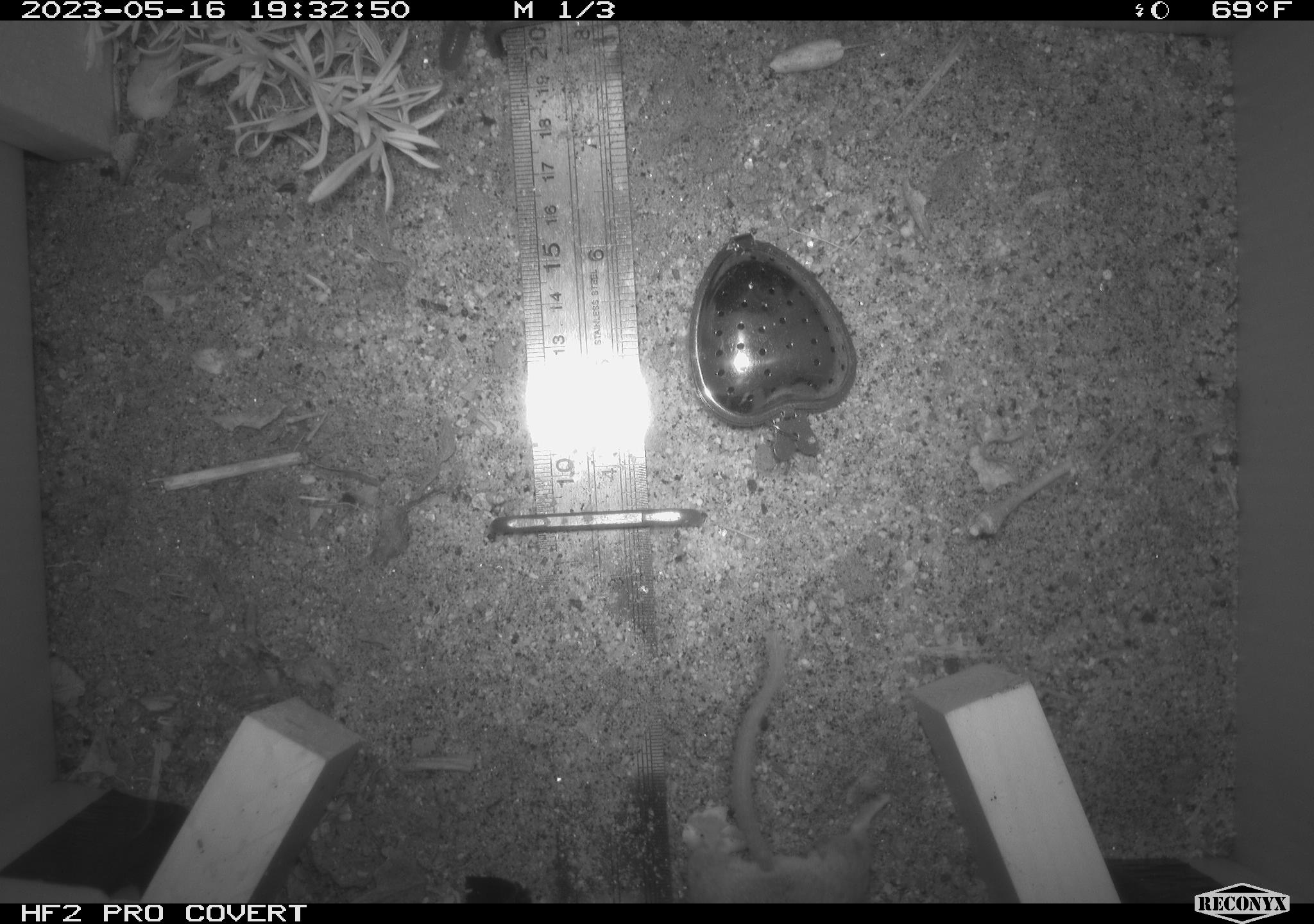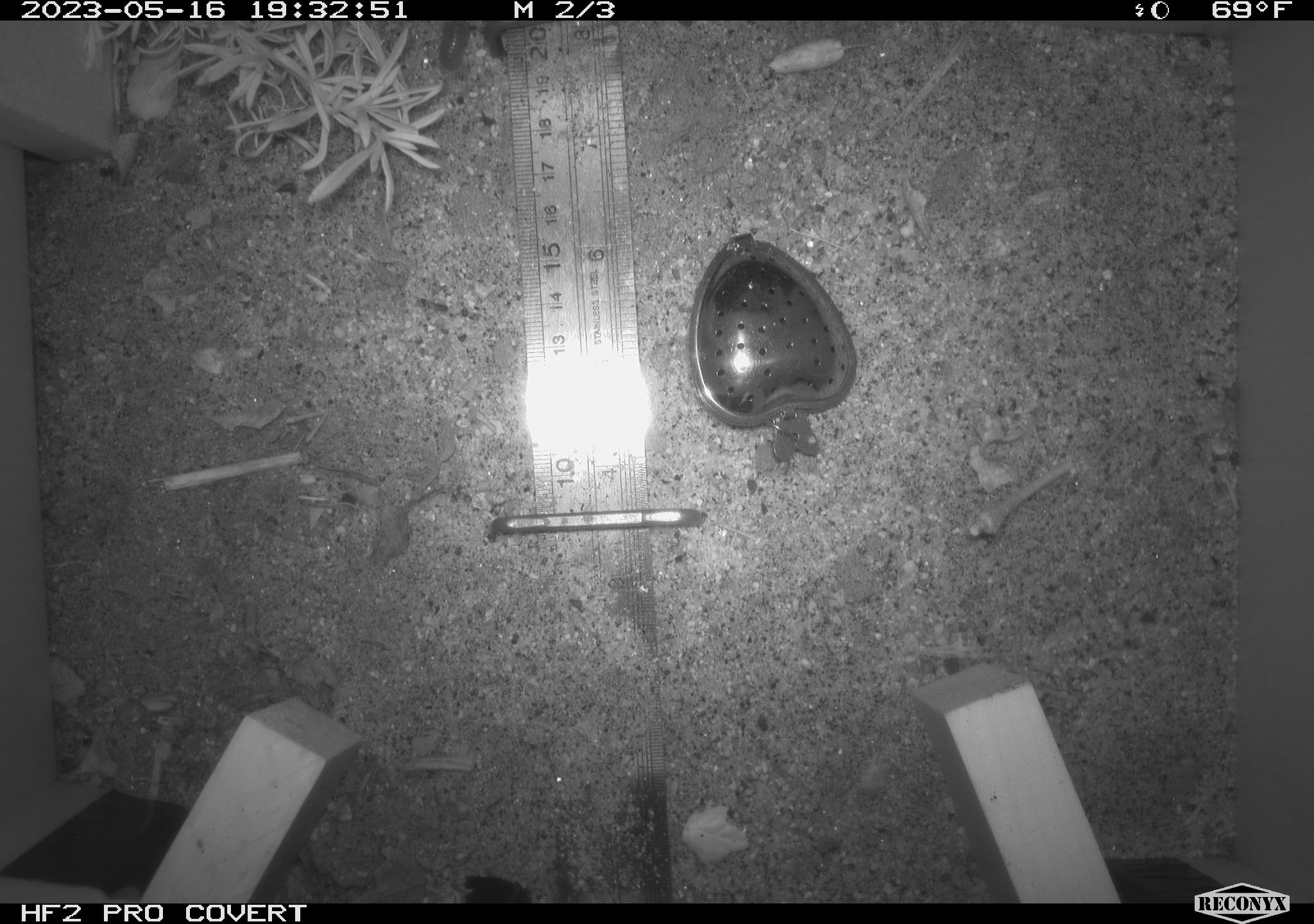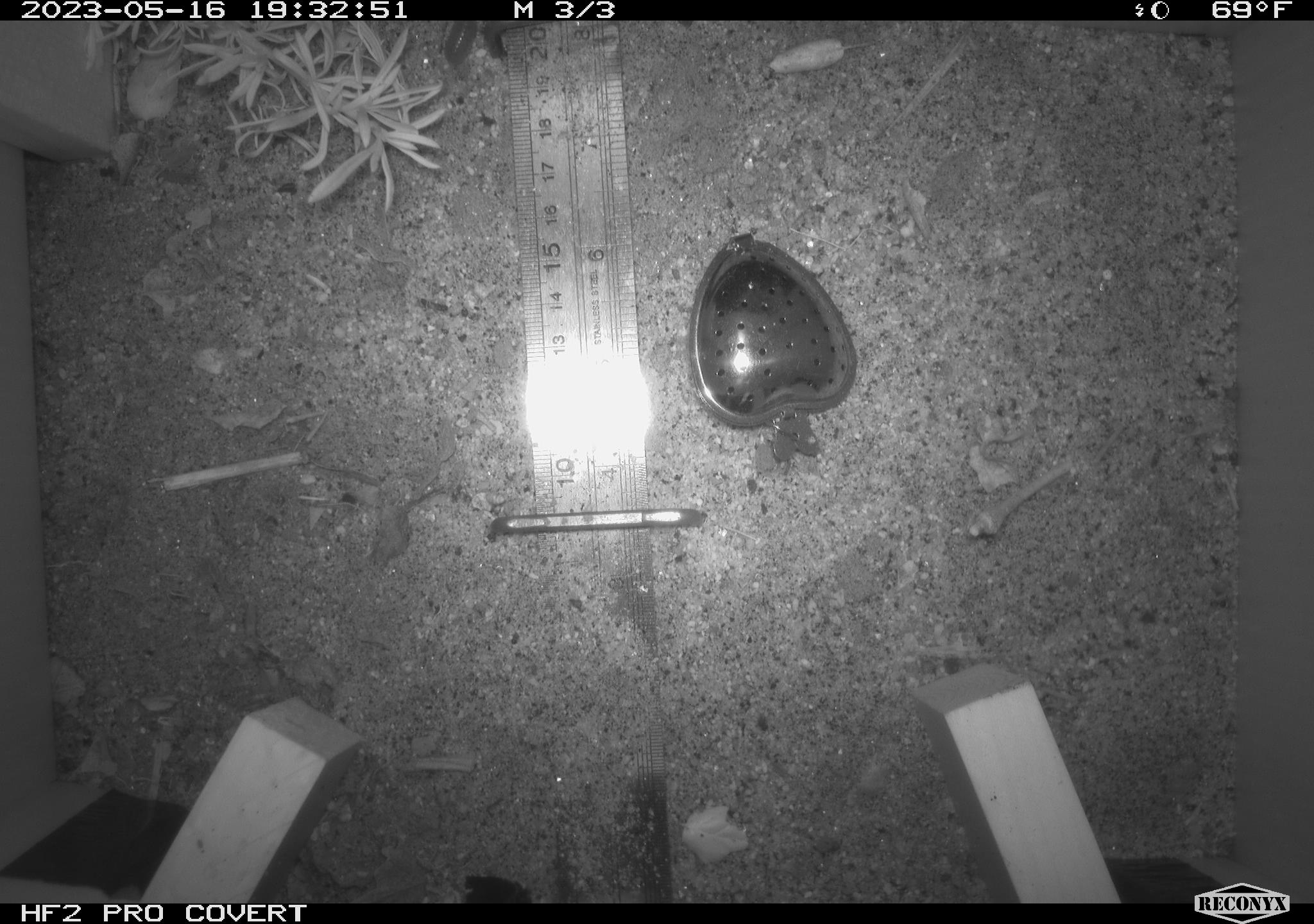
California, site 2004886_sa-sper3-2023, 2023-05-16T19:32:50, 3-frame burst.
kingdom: Animalia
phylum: Chordata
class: Mammalia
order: Rodentia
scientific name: Rodentia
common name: mouse species